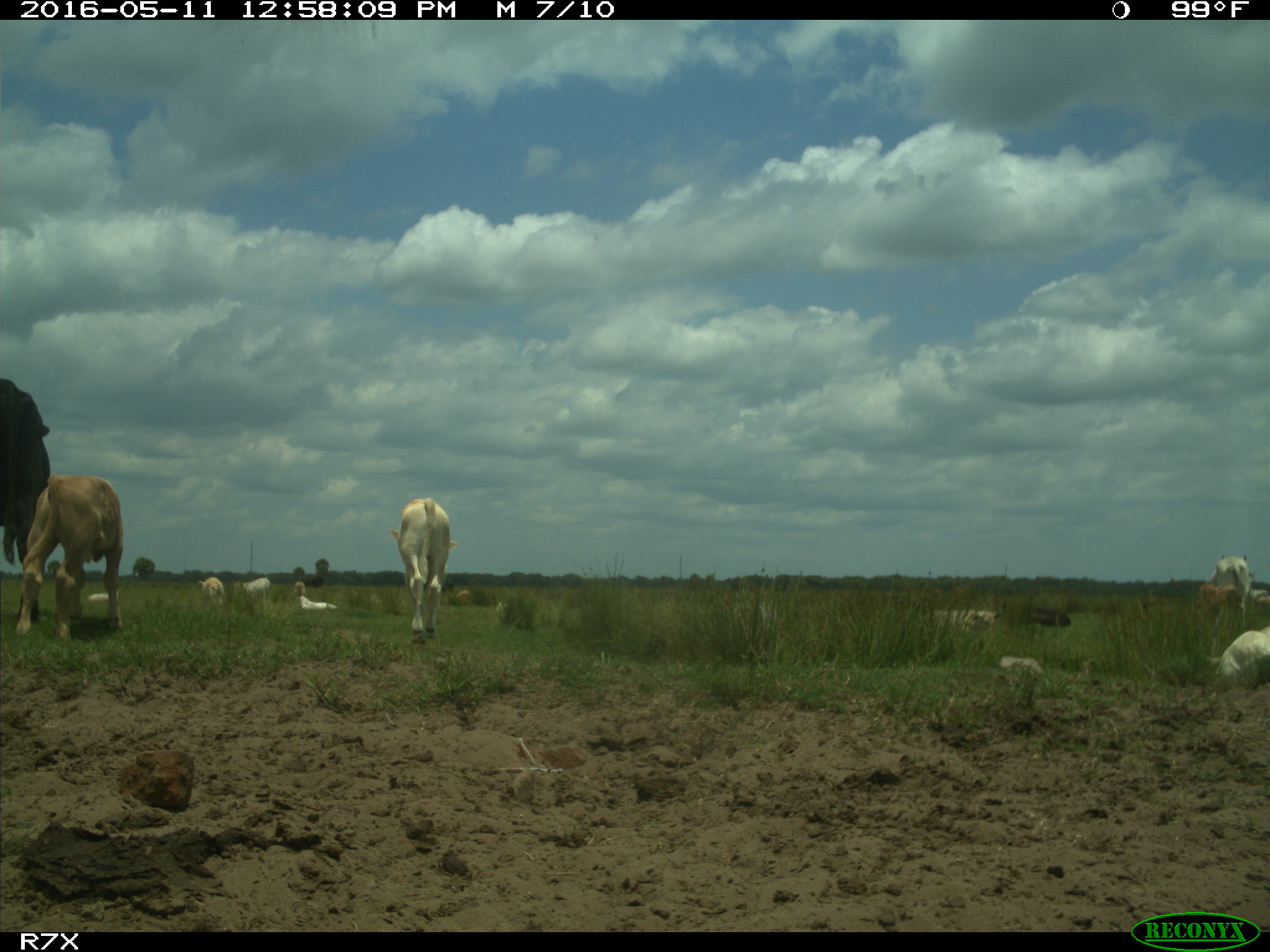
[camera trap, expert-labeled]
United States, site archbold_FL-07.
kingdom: Animalia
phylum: Chordata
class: Mammalia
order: Artiodactyla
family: Bovidae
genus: Bos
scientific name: Bos taurus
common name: domestic cow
Bos taurus (domestic cow).